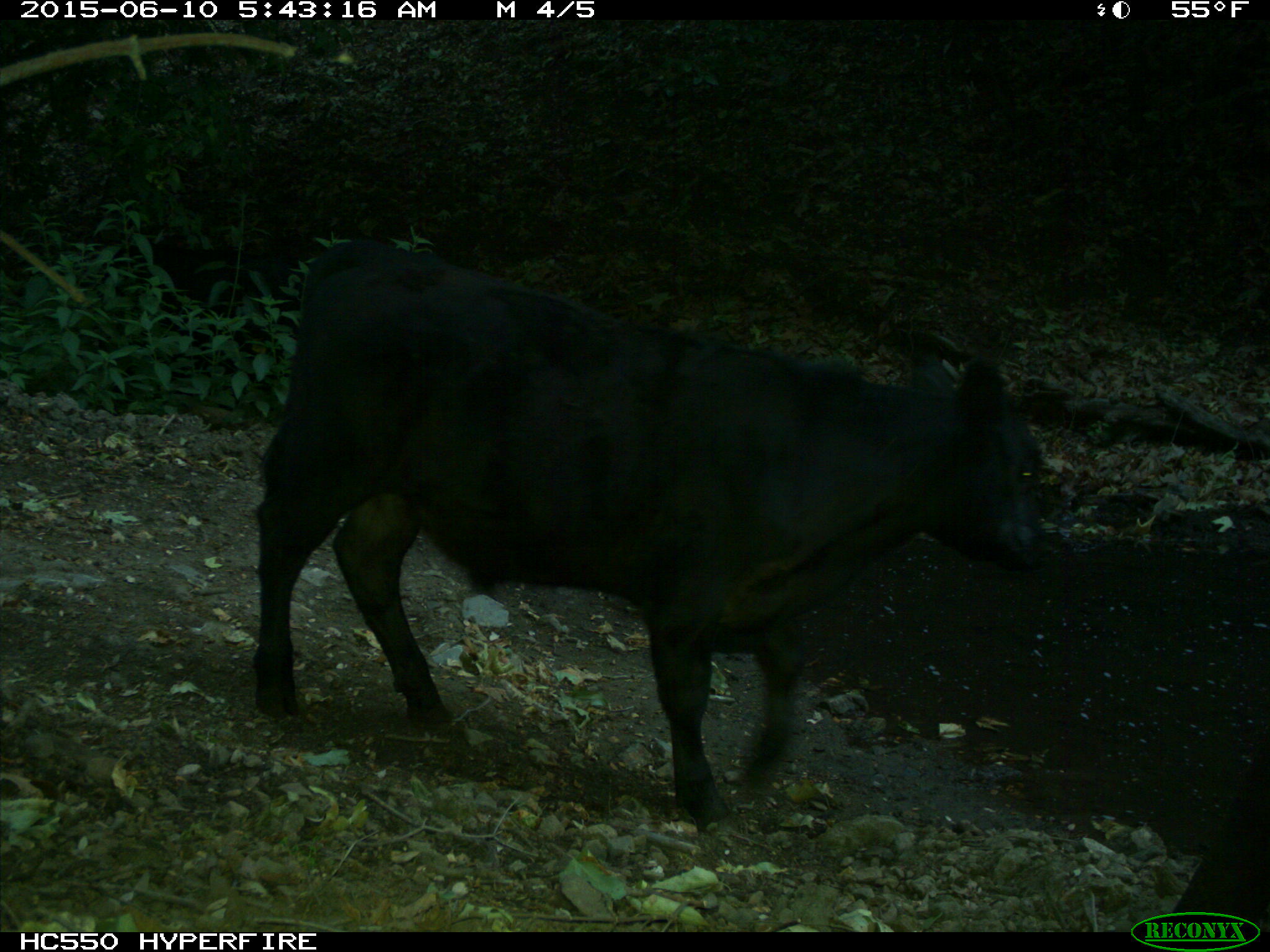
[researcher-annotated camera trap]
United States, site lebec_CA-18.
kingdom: Animalia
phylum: Chordata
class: Mammalia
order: Artiodactyla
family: Bovidae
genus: Bos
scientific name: Bos taurus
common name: domestic cow